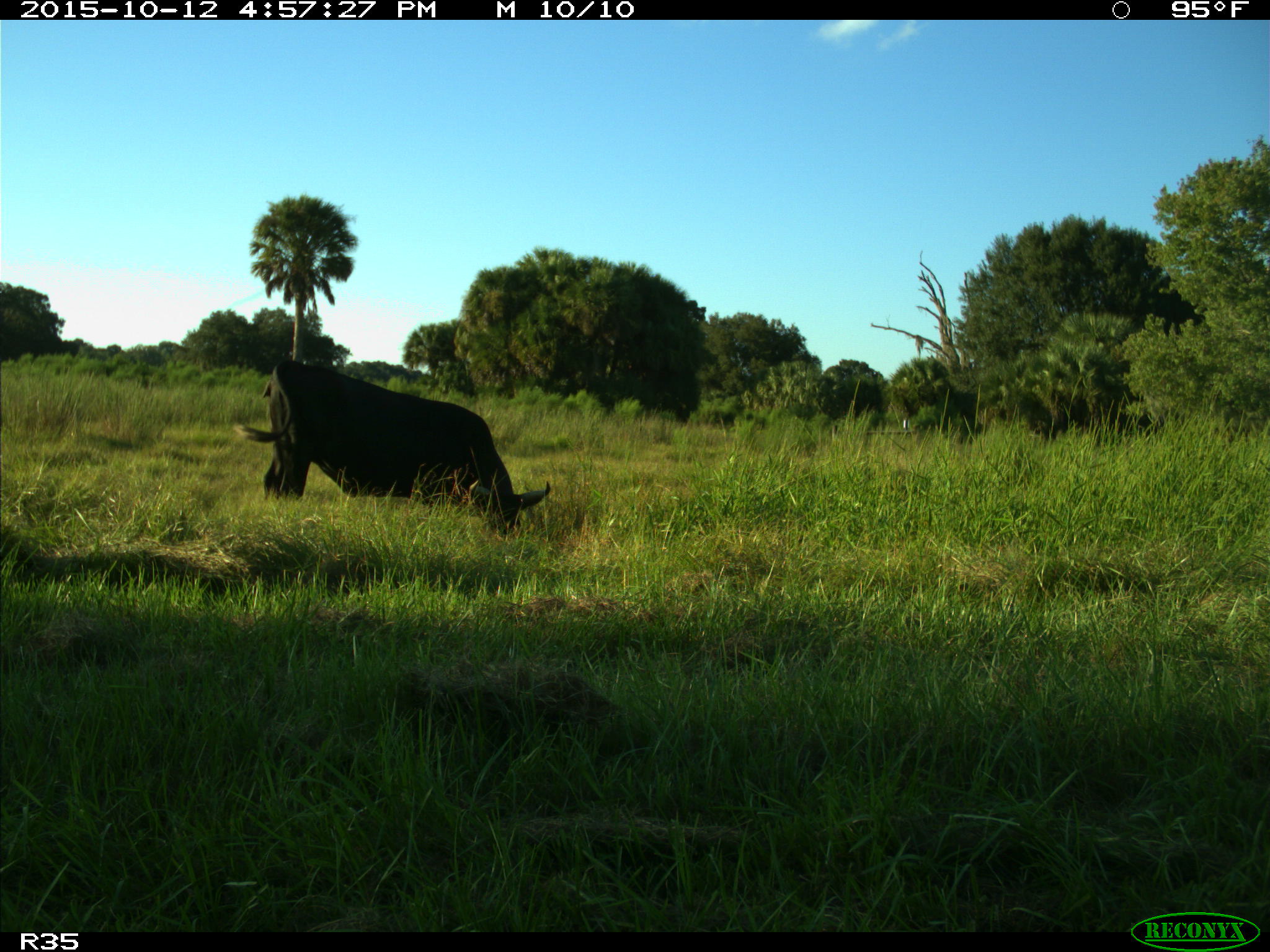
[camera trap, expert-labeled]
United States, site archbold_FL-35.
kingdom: Animalia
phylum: Chordata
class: Mammalia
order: Artiodactyla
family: Bovidae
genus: Bos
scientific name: Bos taurus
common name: domestic cow